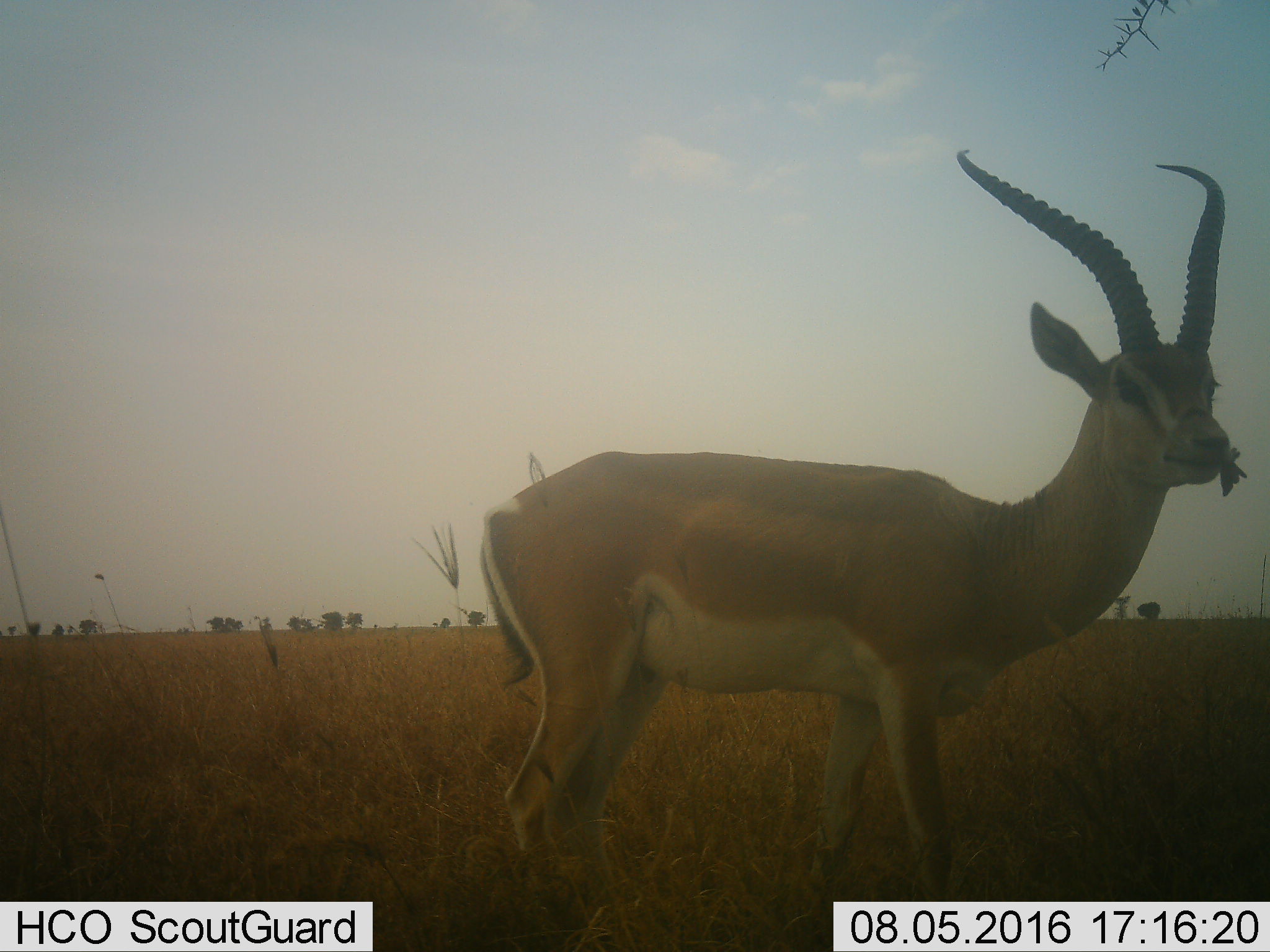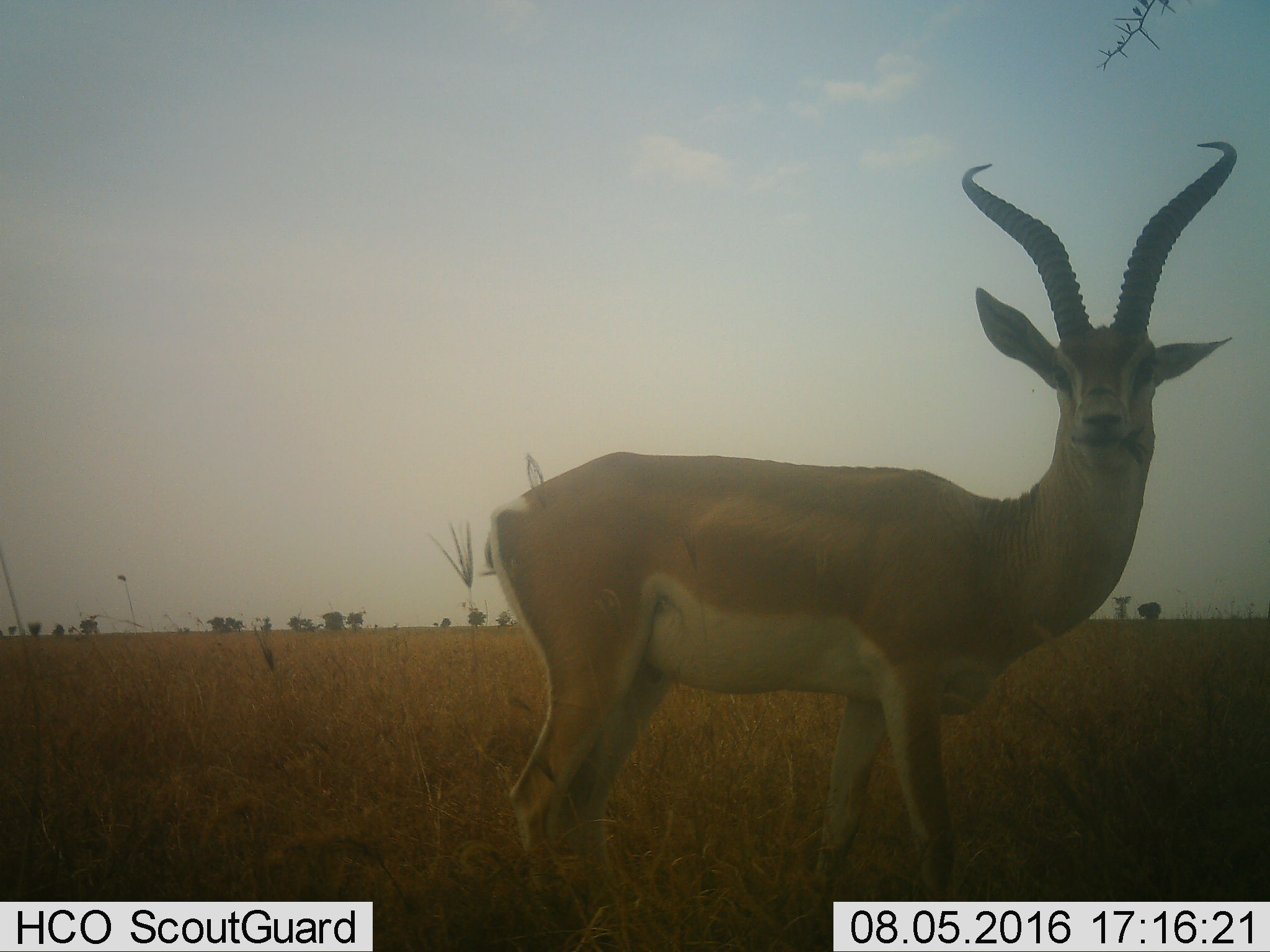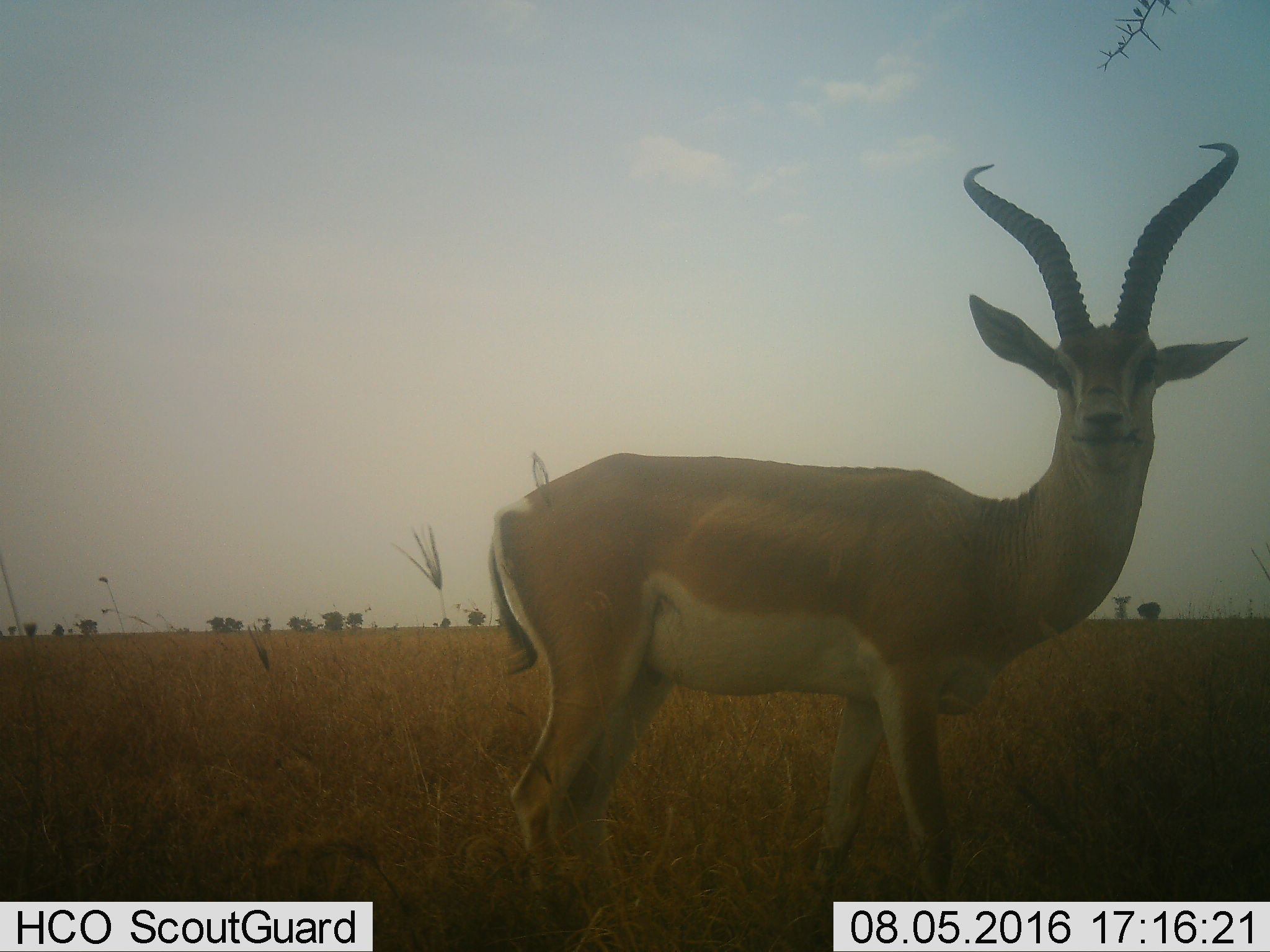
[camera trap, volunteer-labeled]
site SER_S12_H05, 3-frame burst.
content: unidentified animal